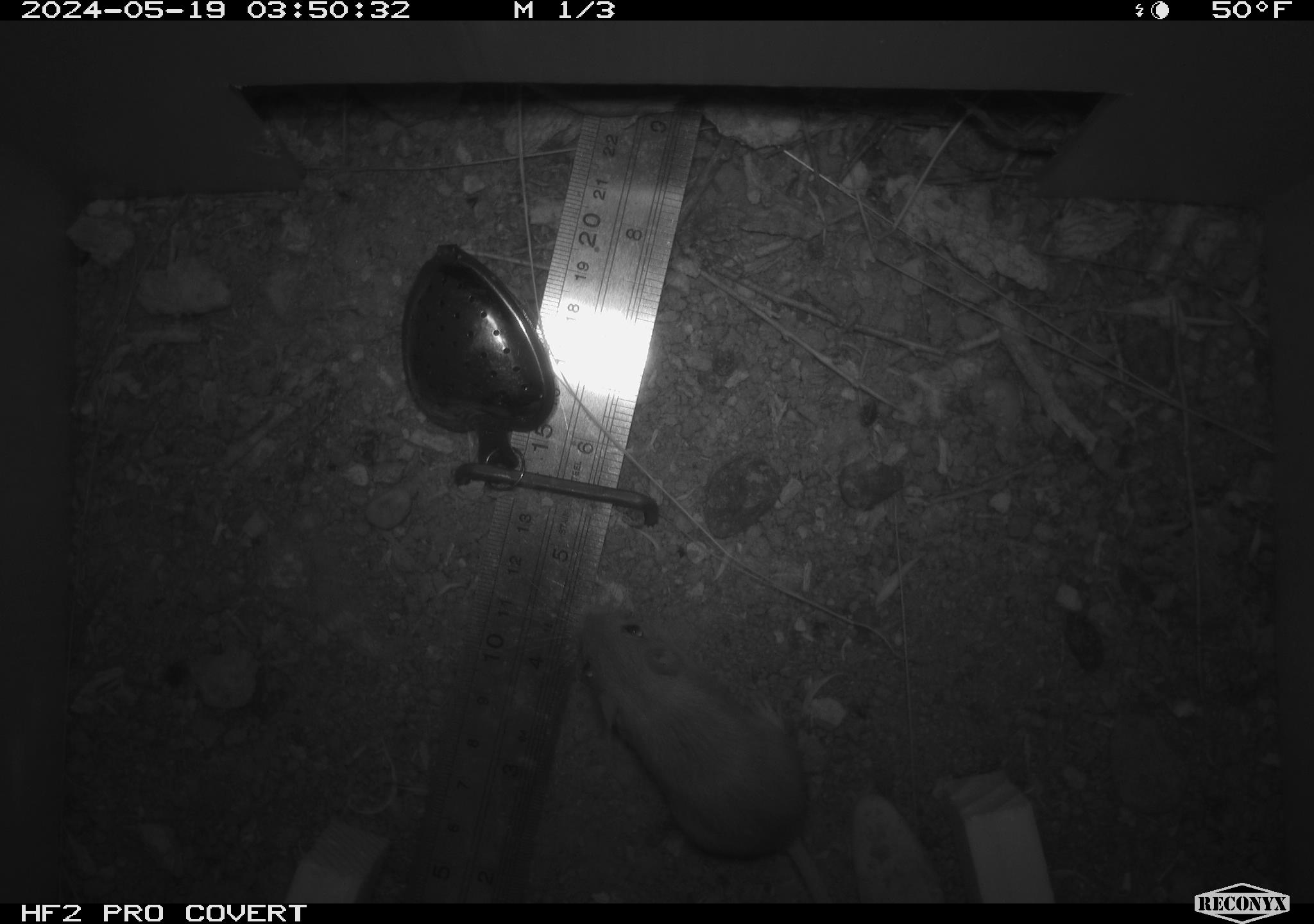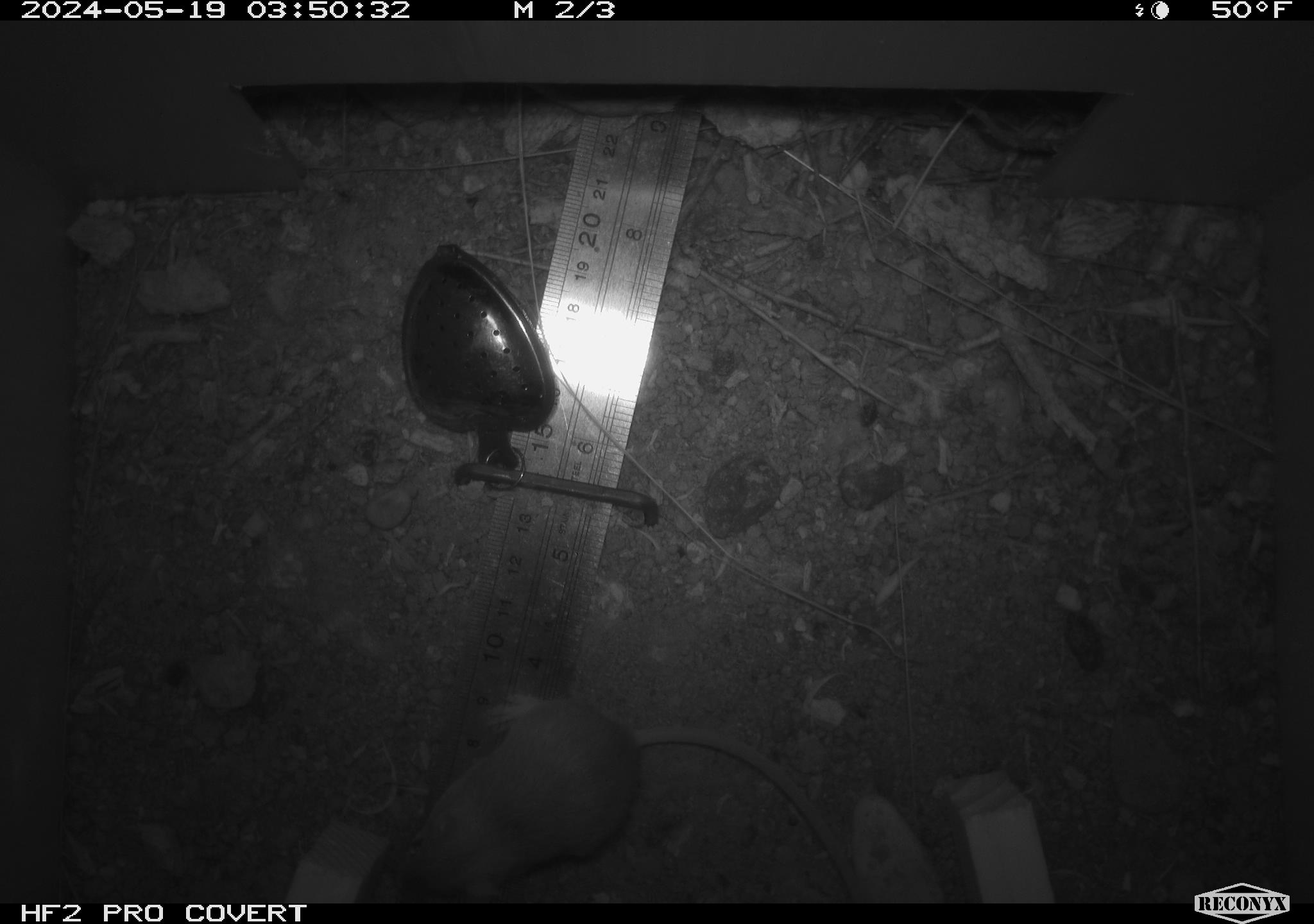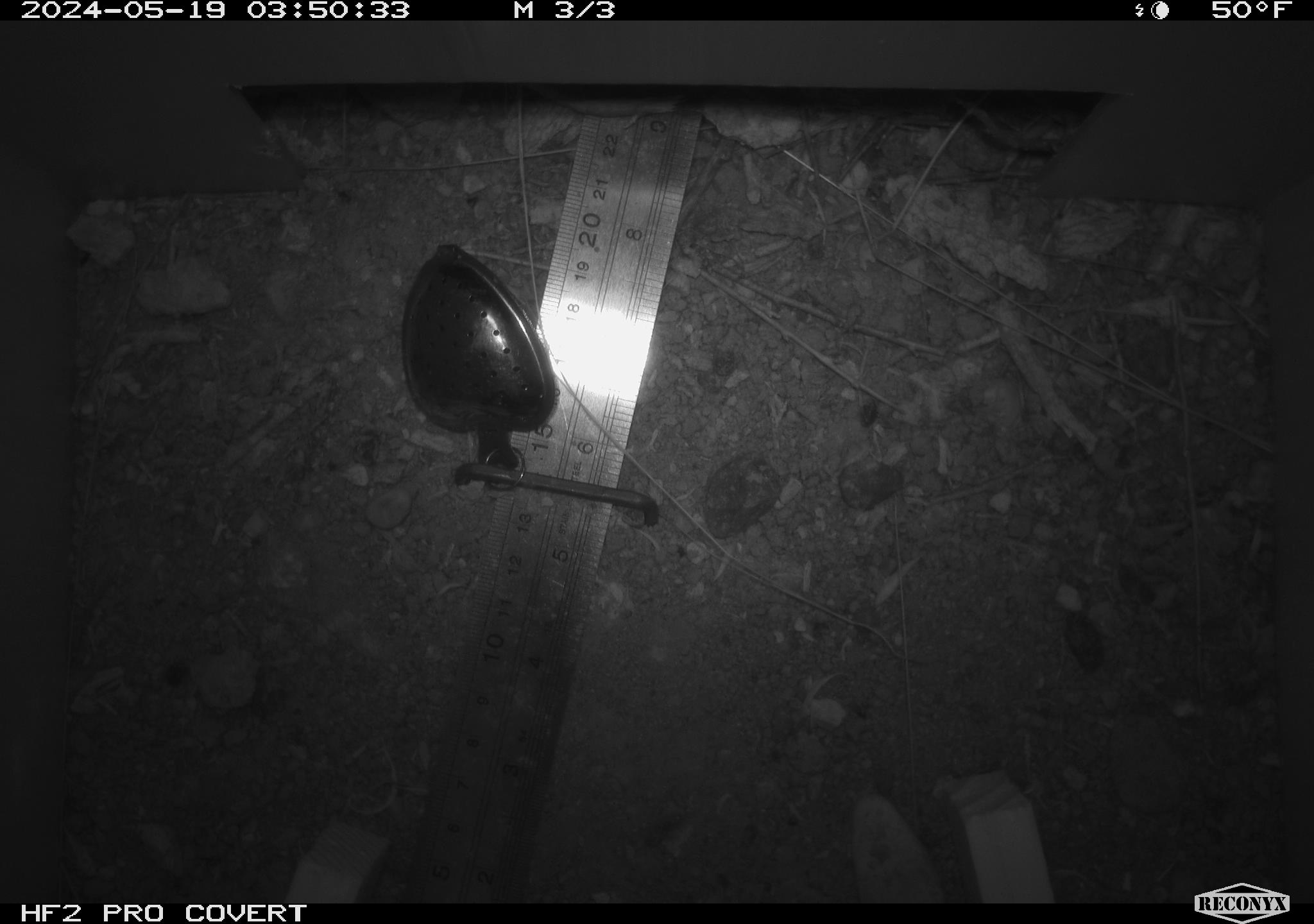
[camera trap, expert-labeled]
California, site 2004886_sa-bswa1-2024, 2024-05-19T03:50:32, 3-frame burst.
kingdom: Animalia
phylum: Chordata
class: Mammalia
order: Rodentia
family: Heteromyidae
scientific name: Heteromyidae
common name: kangaroo rats and pocket mice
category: heteromyidae family